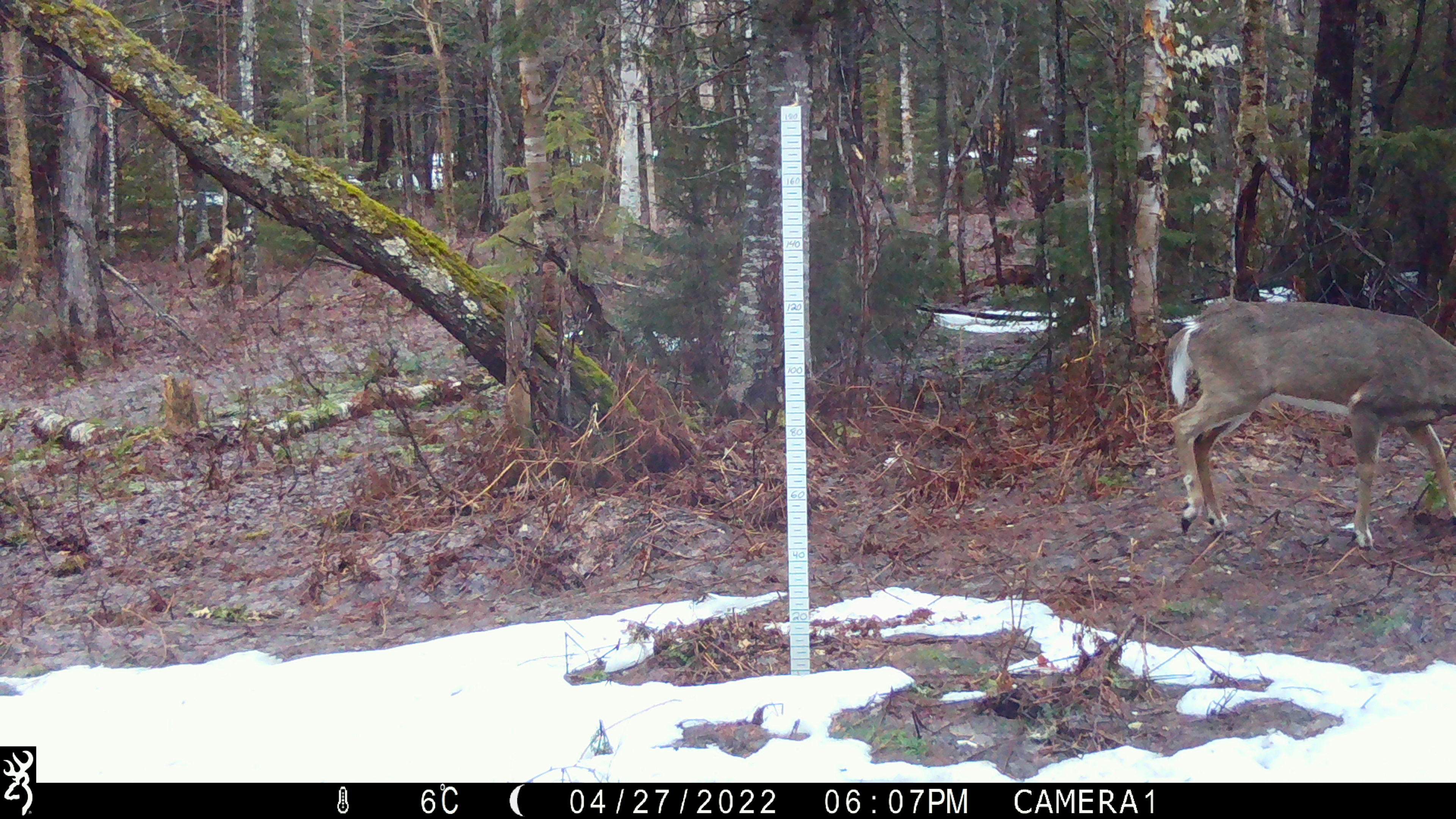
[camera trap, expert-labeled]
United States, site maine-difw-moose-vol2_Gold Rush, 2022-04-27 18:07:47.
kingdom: Animalia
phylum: Chordata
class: Mammalia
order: Artiodactyla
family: Cervidae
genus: Odocoileus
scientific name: Odocoileus virginianus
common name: white-tailed deer